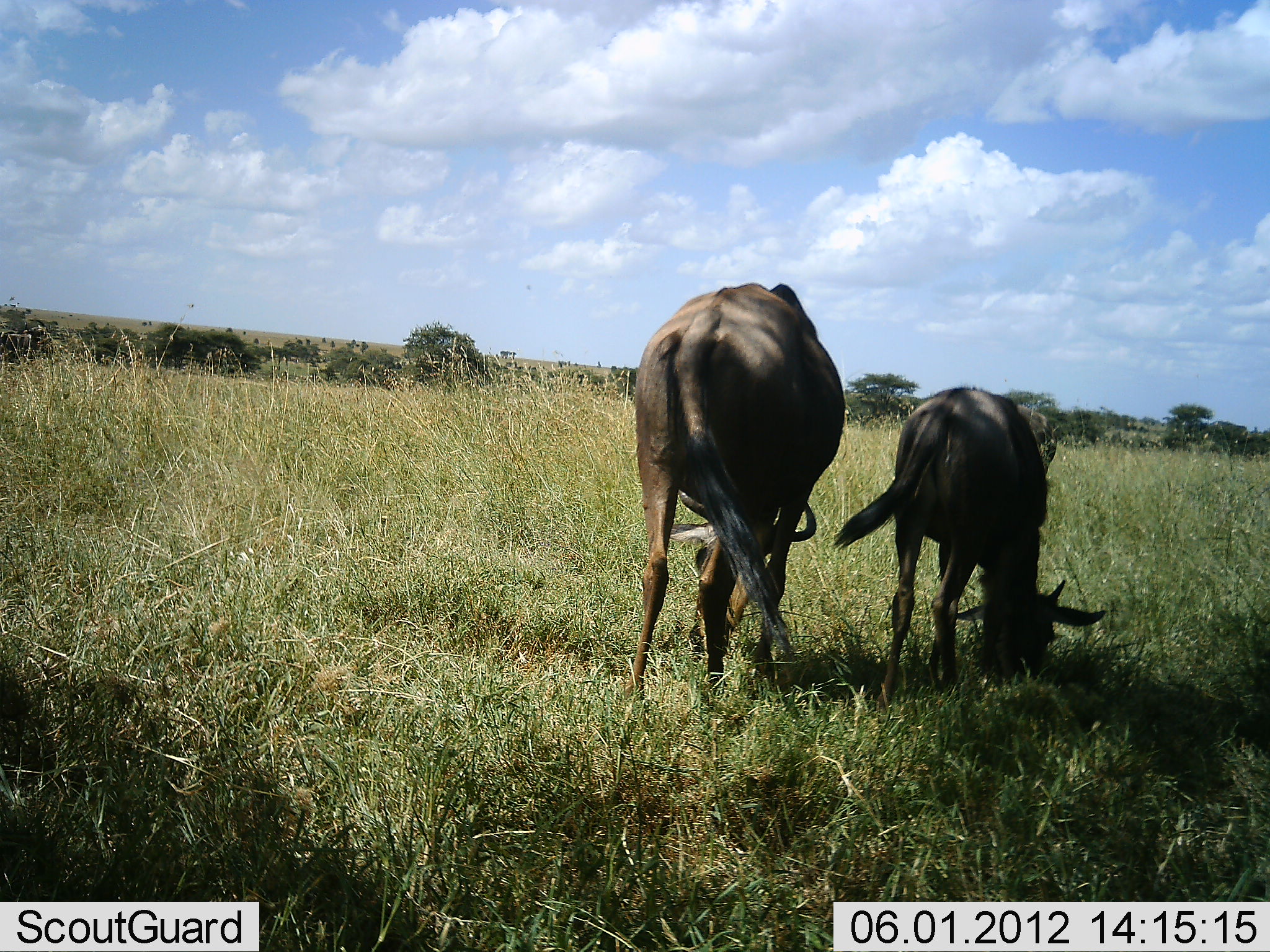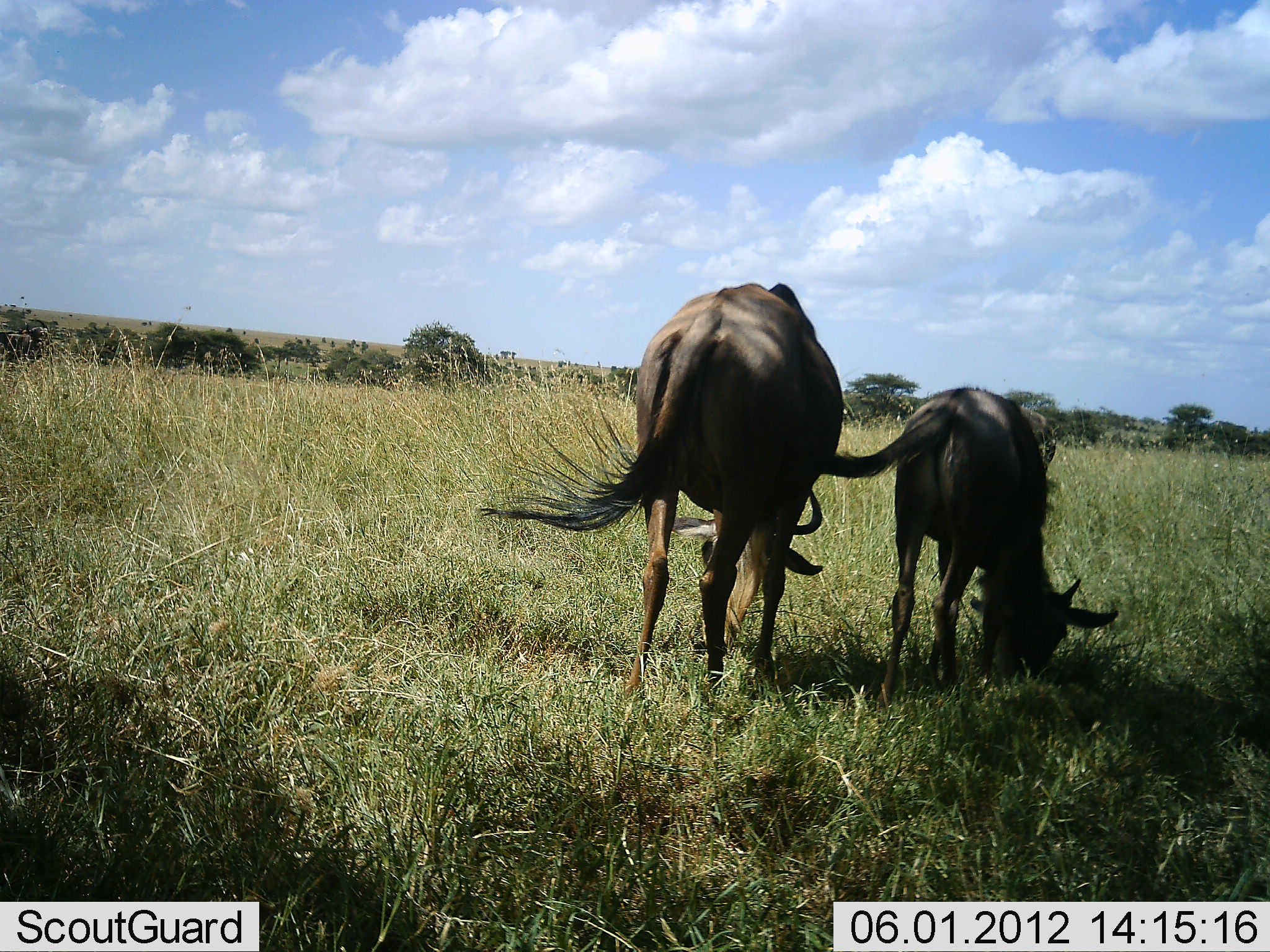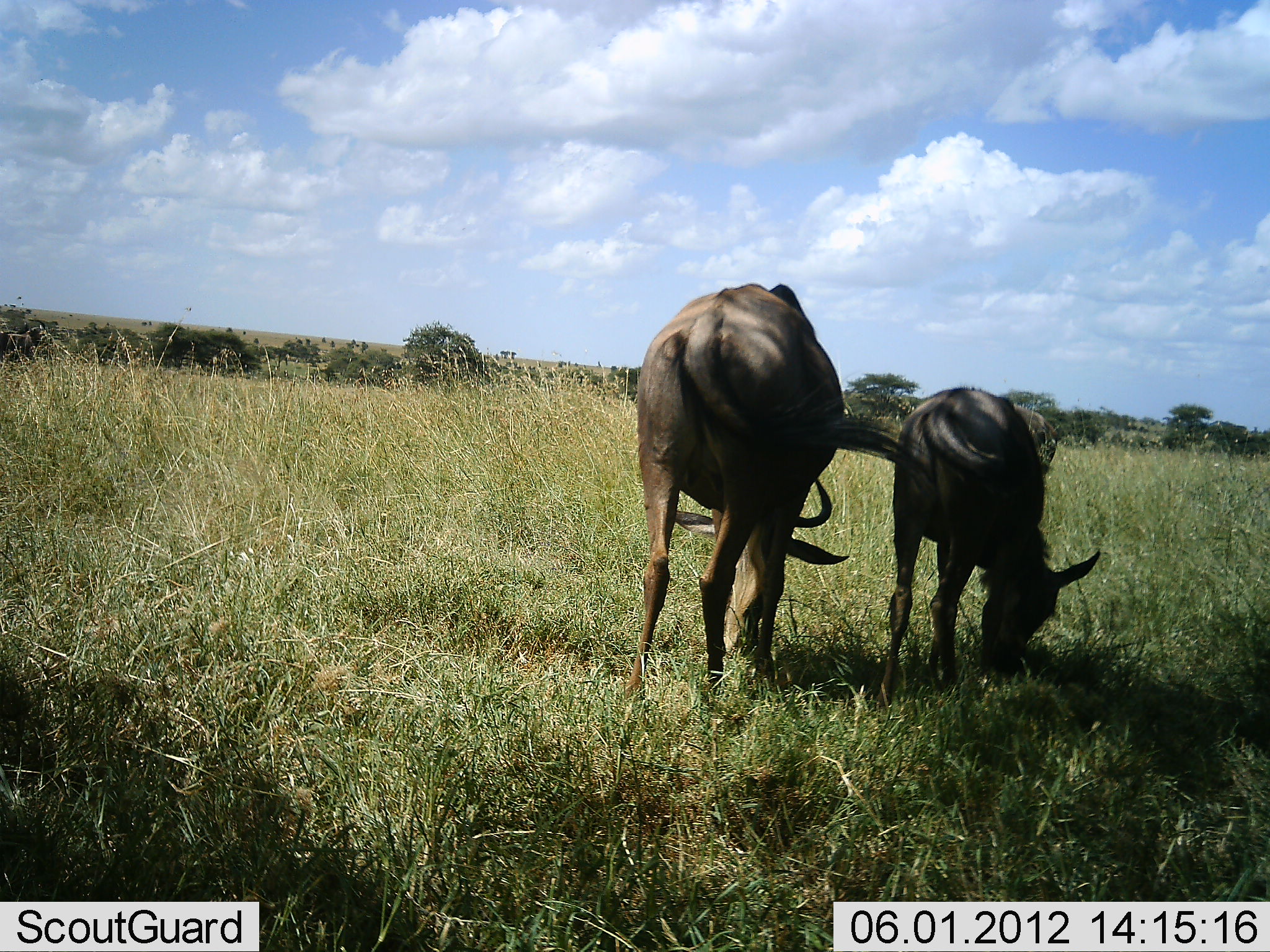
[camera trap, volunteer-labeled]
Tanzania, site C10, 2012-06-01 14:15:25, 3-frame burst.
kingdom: Animalia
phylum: Chordata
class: Mammalia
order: Artiodactyla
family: Bovidae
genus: Connochaetes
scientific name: Connochaetes taurinus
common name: blue wildebeest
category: wildebeest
Wildebeest (blue wildebeest) (Connochaetes taurinus), count 2. Behavior (volunteer vote fractions): standing 30%, resting 0%, moving 0%, interacting 0%. Young present (vote fraction): 30%. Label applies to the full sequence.